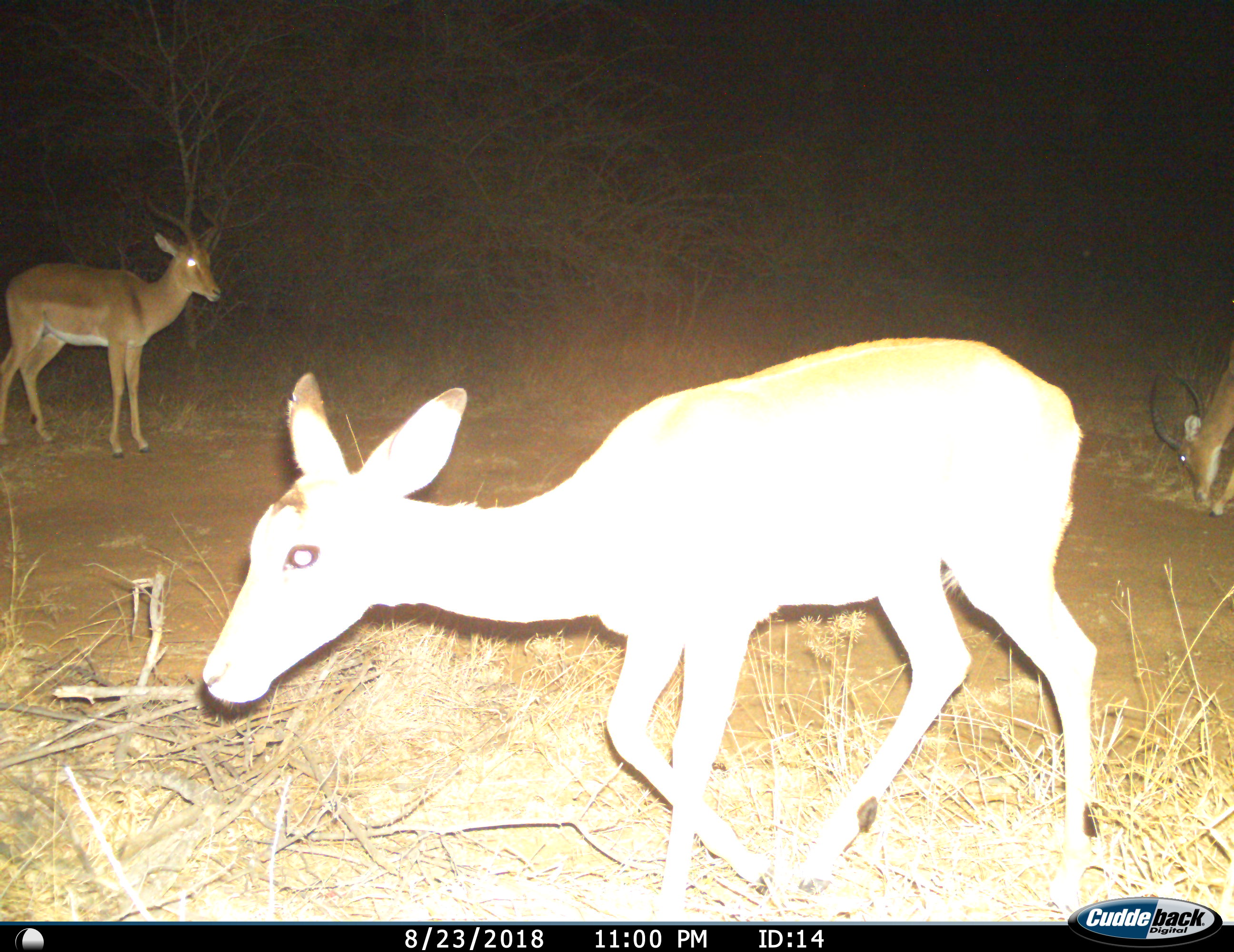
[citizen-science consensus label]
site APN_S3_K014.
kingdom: Animalia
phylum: Chordata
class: Mammalia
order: Artiodactyla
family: Bovidae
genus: Aepyceros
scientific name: Aepyceros melampus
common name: impala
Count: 3.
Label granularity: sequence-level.